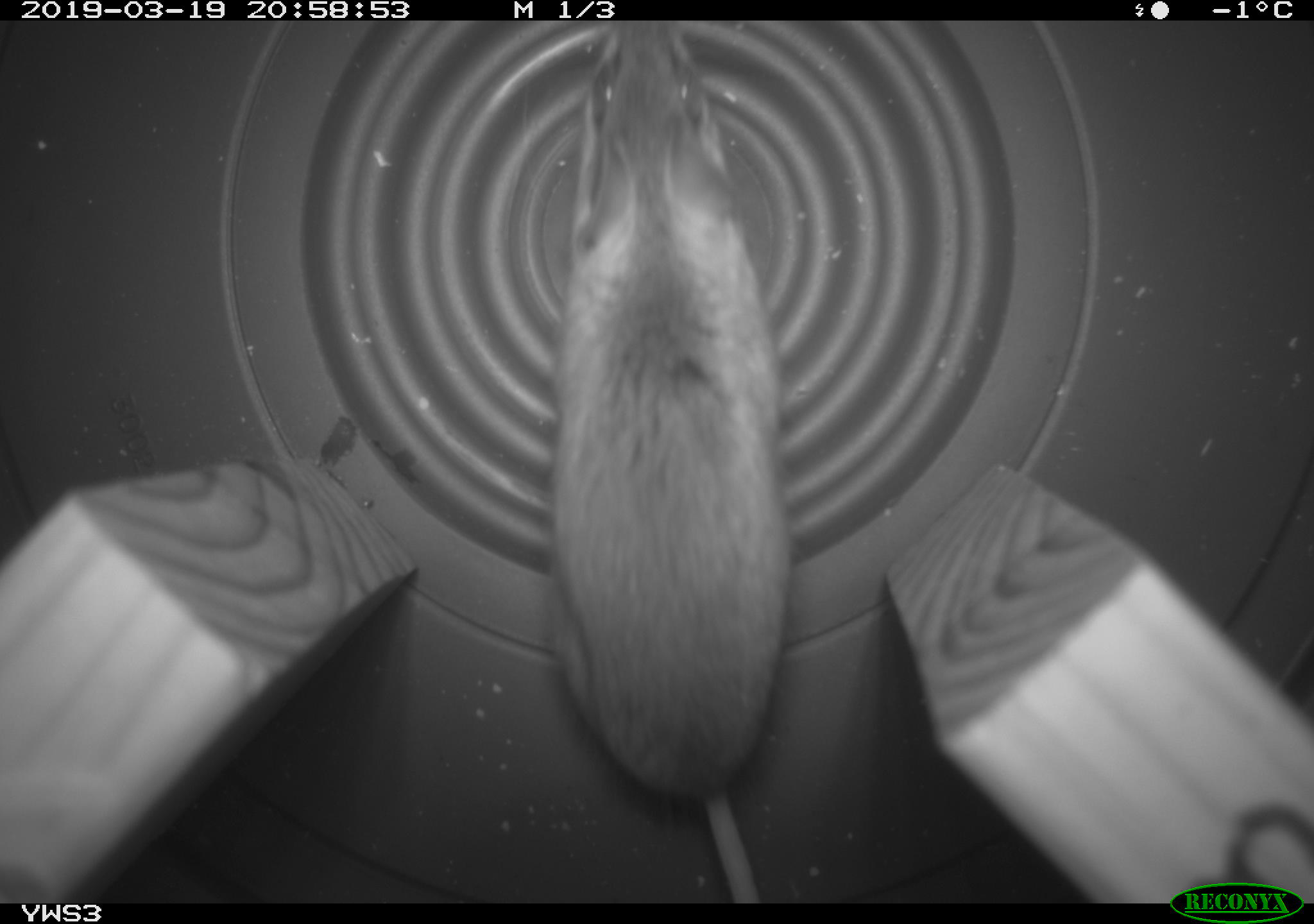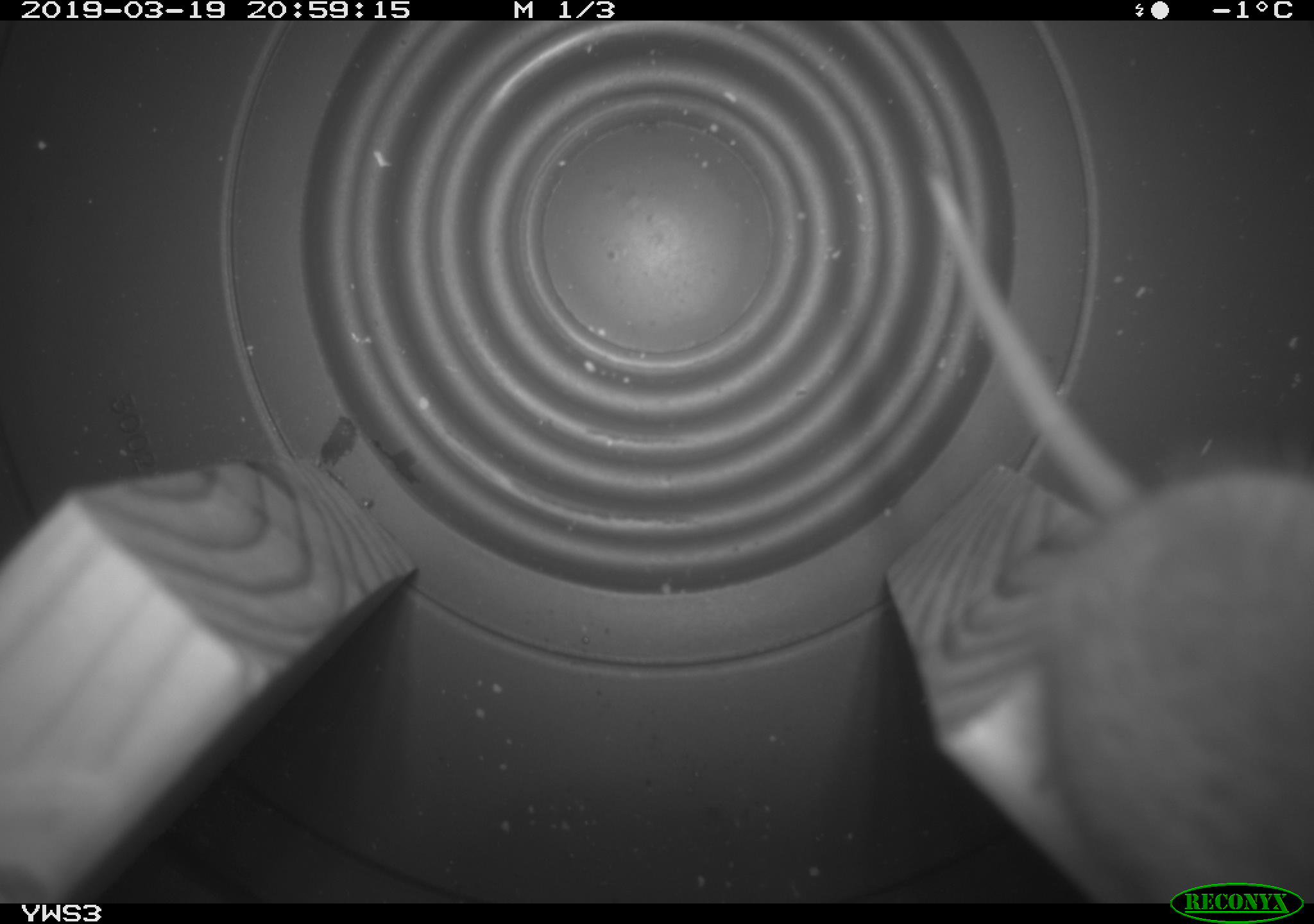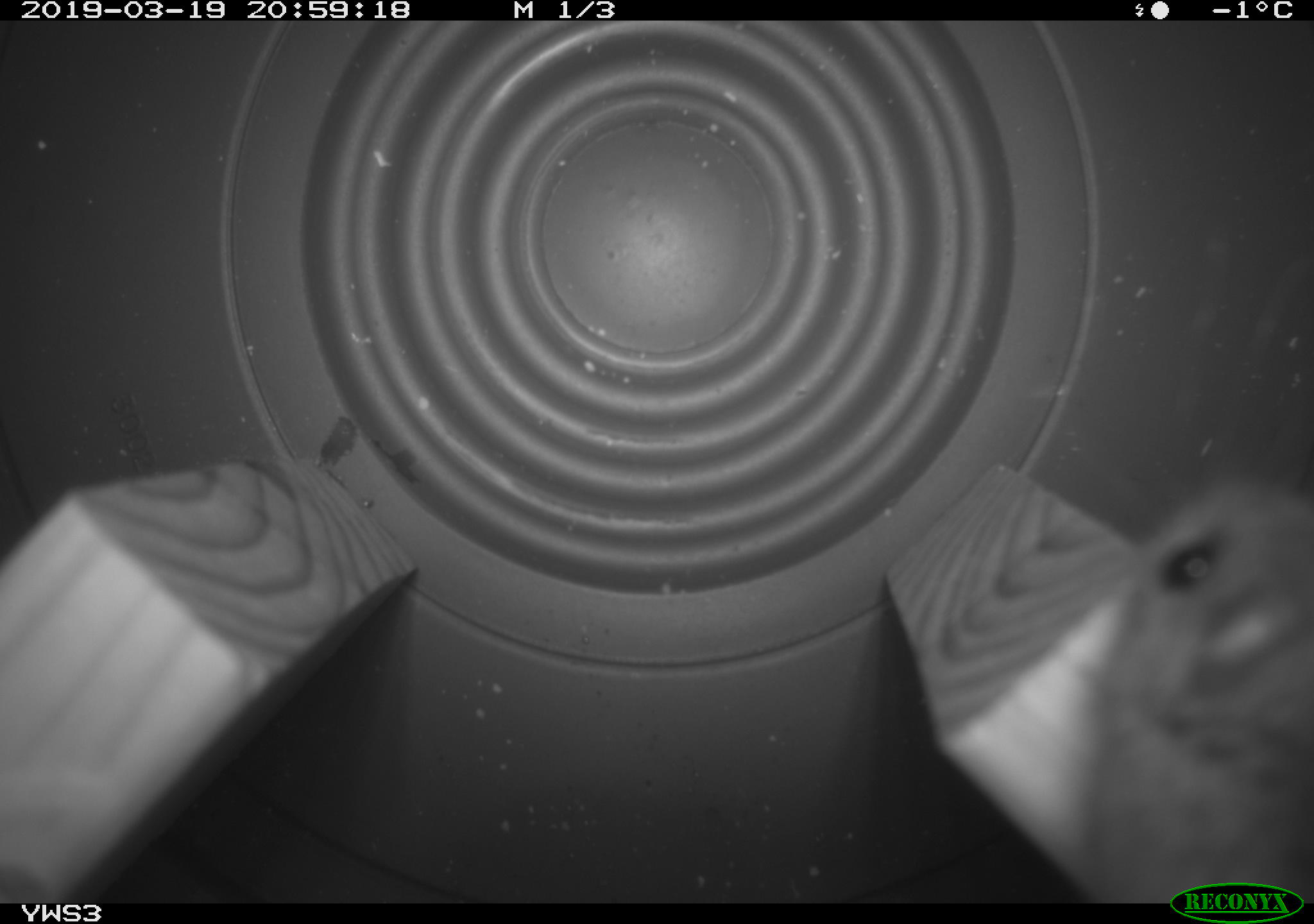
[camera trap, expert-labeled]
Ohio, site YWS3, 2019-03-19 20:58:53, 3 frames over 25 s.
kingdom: Animalia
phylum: Chordata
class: Mammalia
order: Rodentia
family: Cricetidae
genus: Peromyscus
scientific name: Peromyscus leucopus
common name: white-footed mouse